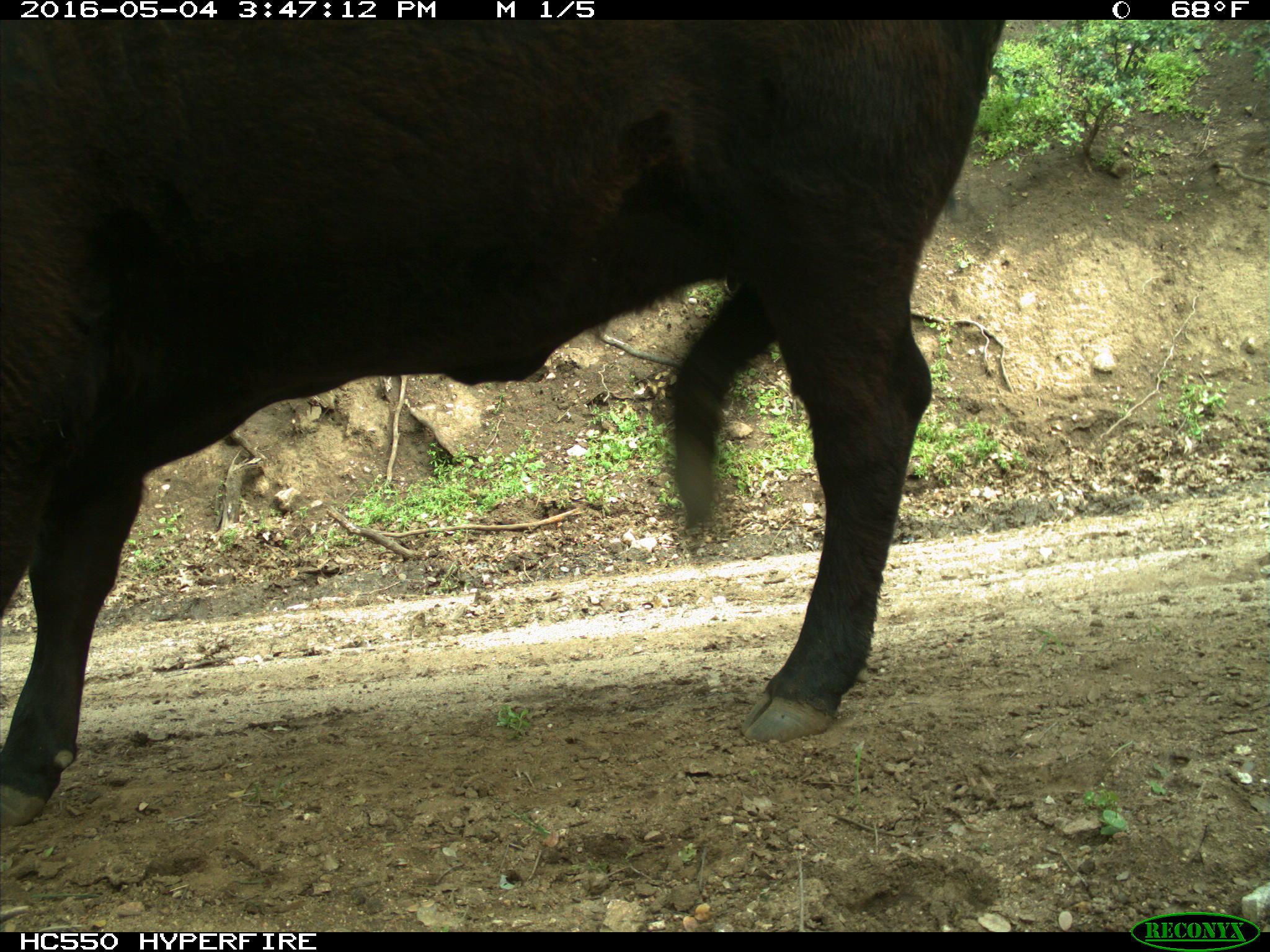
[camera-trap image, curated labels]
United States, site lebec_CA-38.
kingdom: Animalia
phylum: Chordata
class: Mammalia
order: Artiodactyla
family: Bovidae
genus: Bos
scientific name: Bos taurus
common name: domestic cow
Bos taurus (domestic cow).